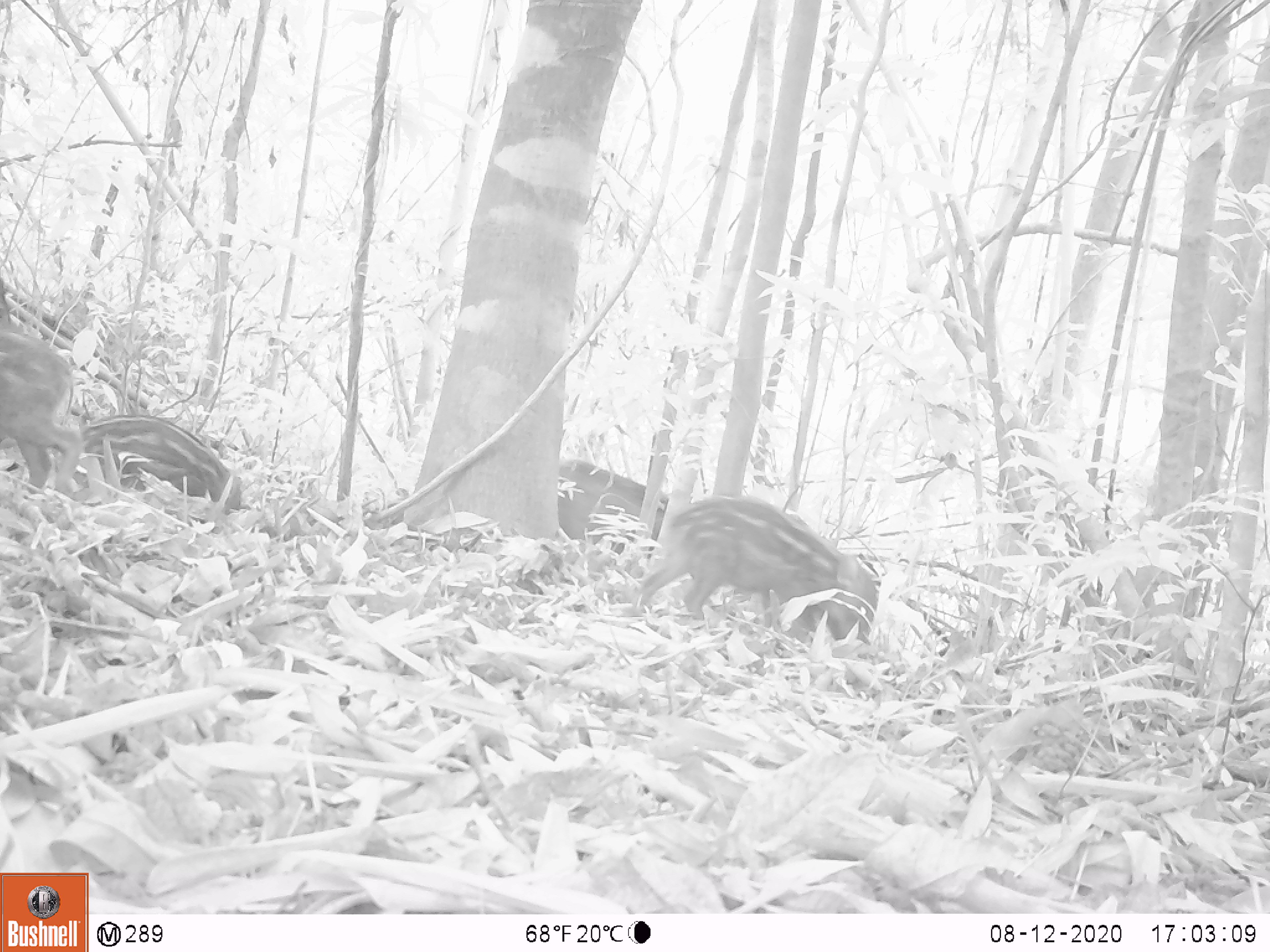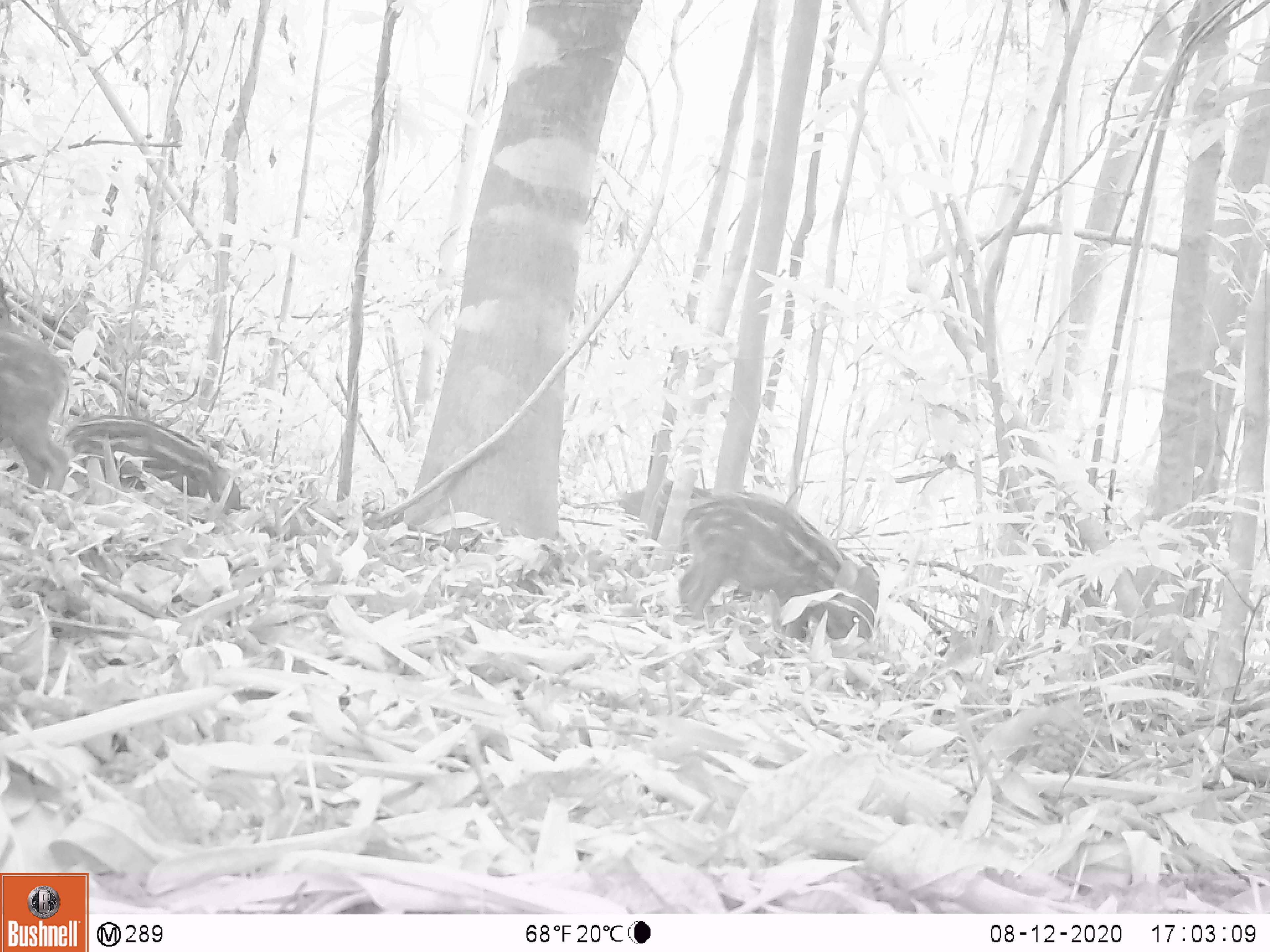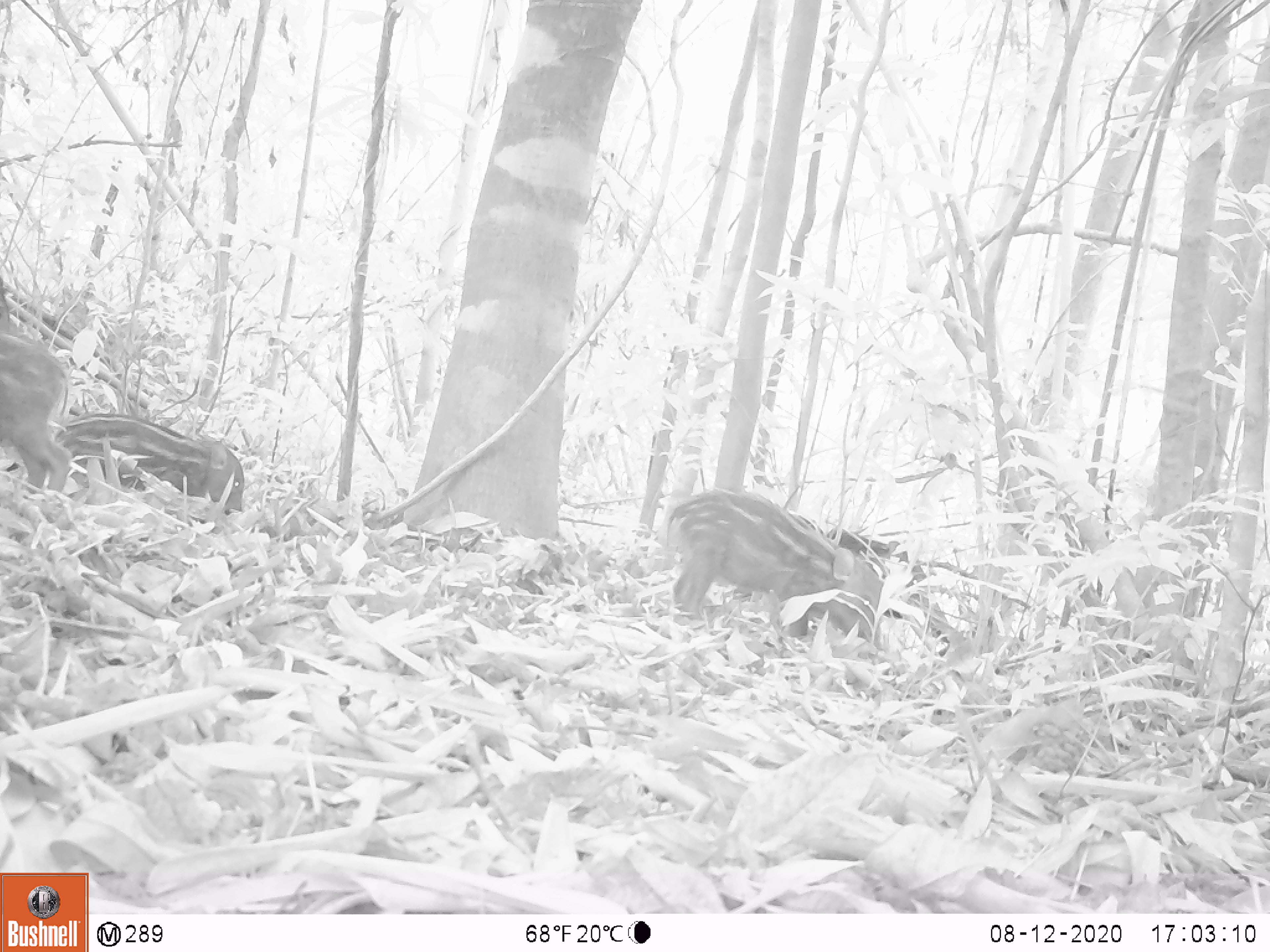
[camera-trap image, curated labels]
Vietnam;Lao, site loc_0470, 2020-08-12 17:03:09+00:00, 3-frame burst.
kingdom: Animalia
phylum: Chordata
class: Mammalia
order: Artiodactyla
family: Suidae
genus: Sus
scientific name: Sus scrofa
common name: eurasian wild pig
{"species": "eurasian wild pig (Sus scrofa)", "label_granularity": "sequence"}